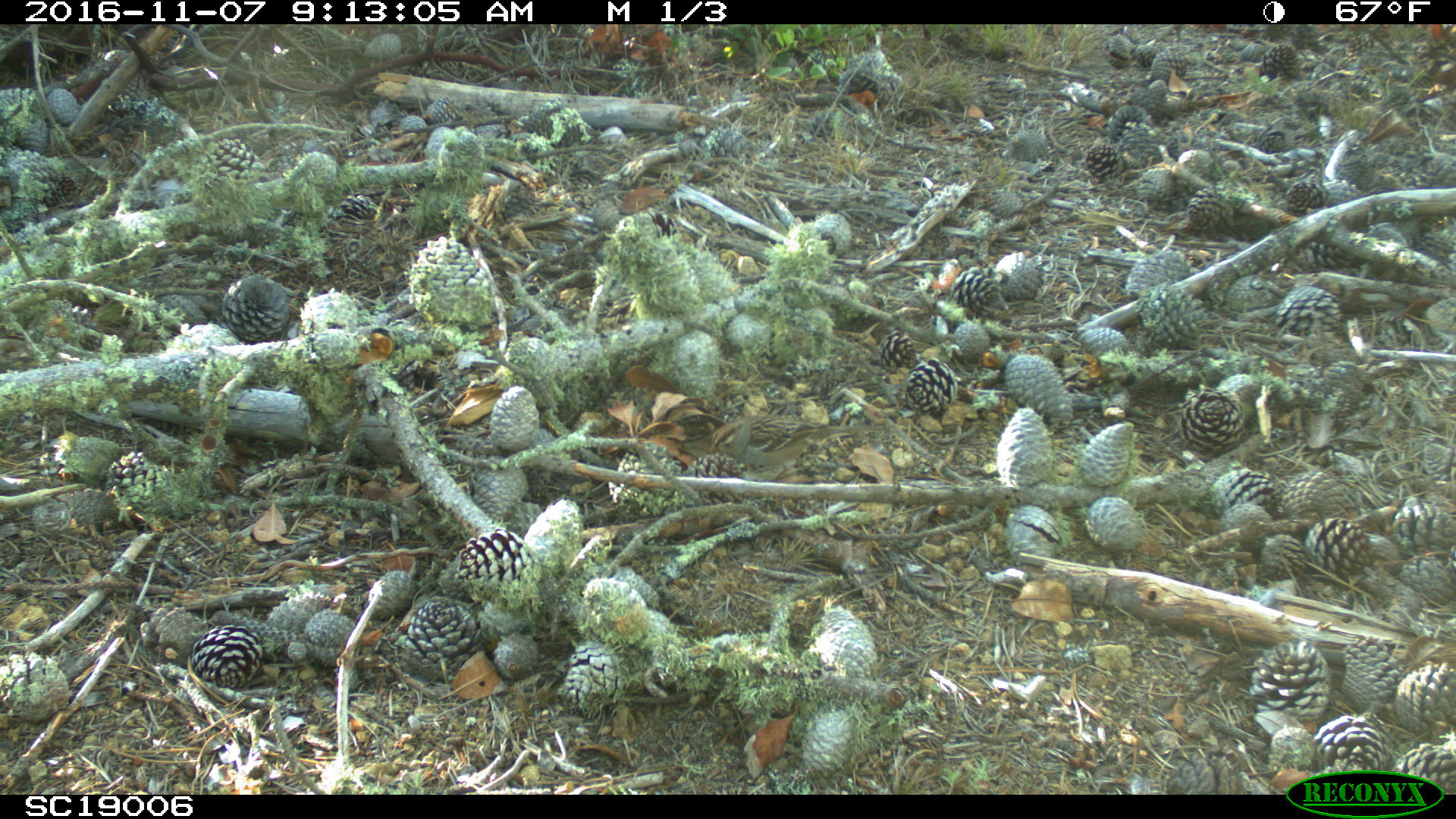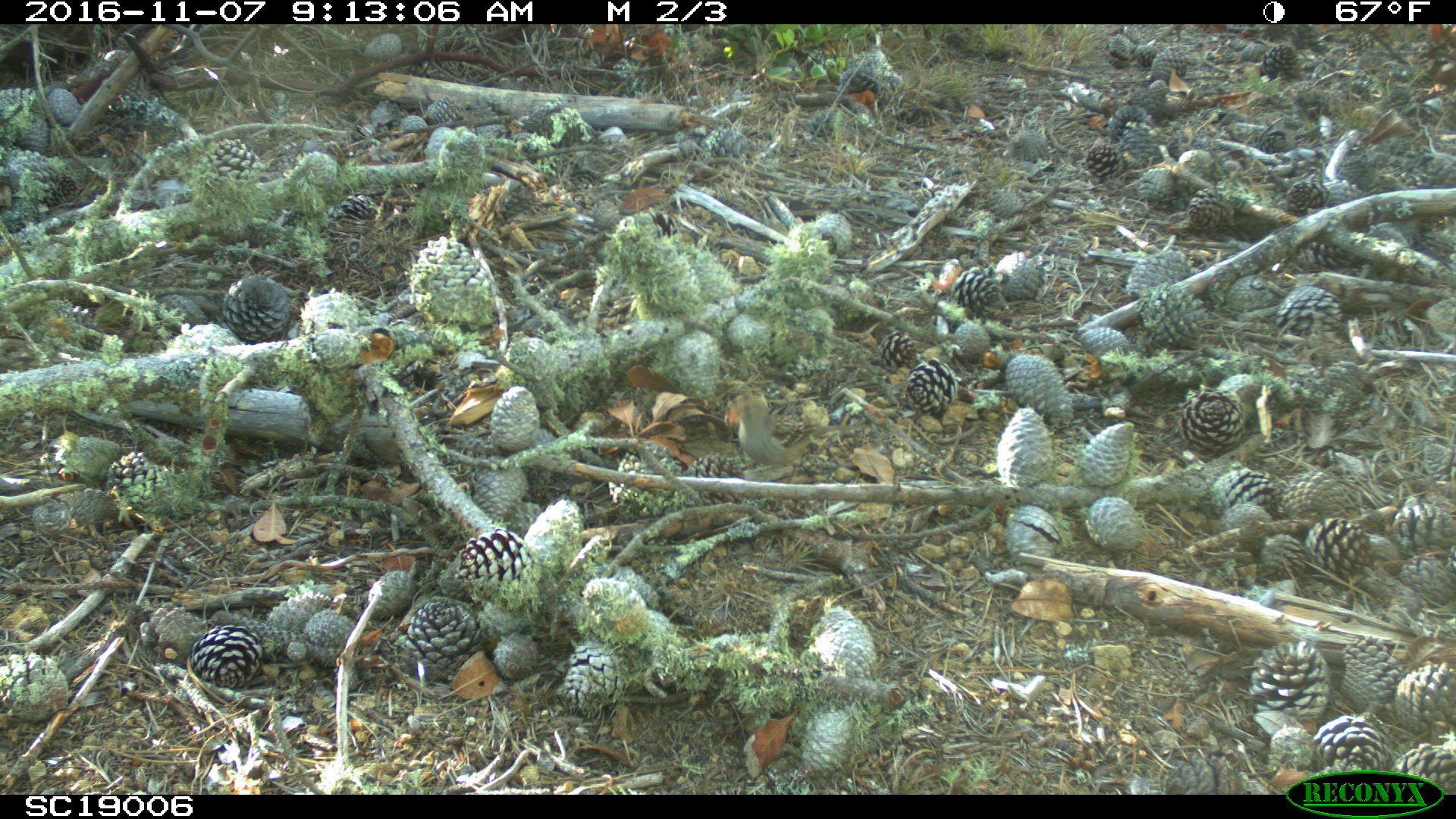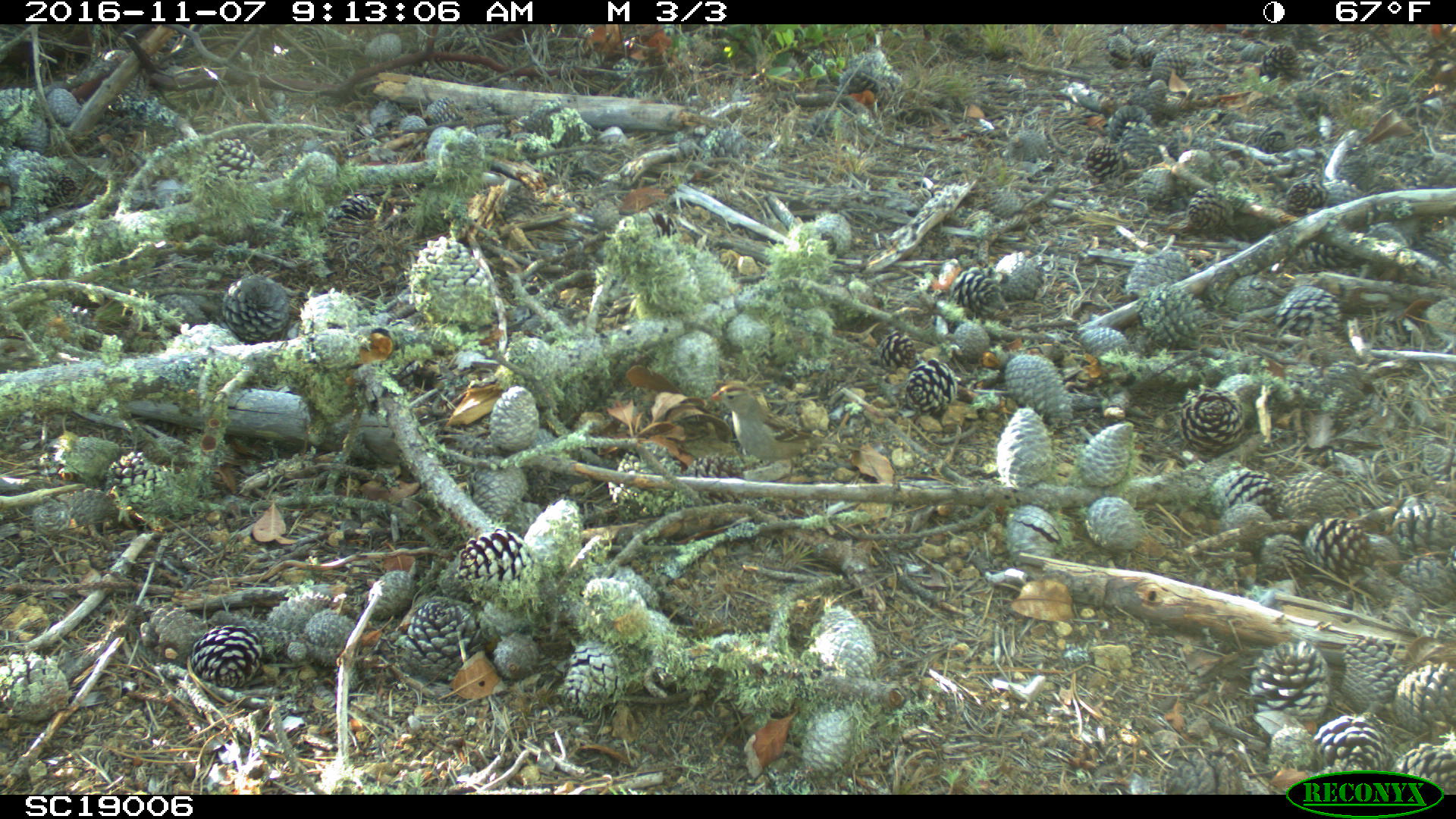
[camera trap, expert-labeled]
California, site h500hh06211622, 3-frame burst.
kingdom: Animalia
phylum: Chordata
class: Aves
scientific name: Aves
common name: bird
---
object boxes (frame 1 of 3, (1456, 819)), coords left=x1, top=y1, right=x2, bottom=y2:
bird: left=707, top=416, right=888, bottom=480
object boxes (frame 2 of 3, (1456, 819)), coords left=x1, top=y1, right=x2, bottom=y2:
bird: left=732, top=394, right=874, bottom=482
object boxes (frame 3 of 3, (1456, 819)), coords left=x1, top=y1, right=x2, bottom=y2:
bird: left=708, top=380, right=827, bottom=461